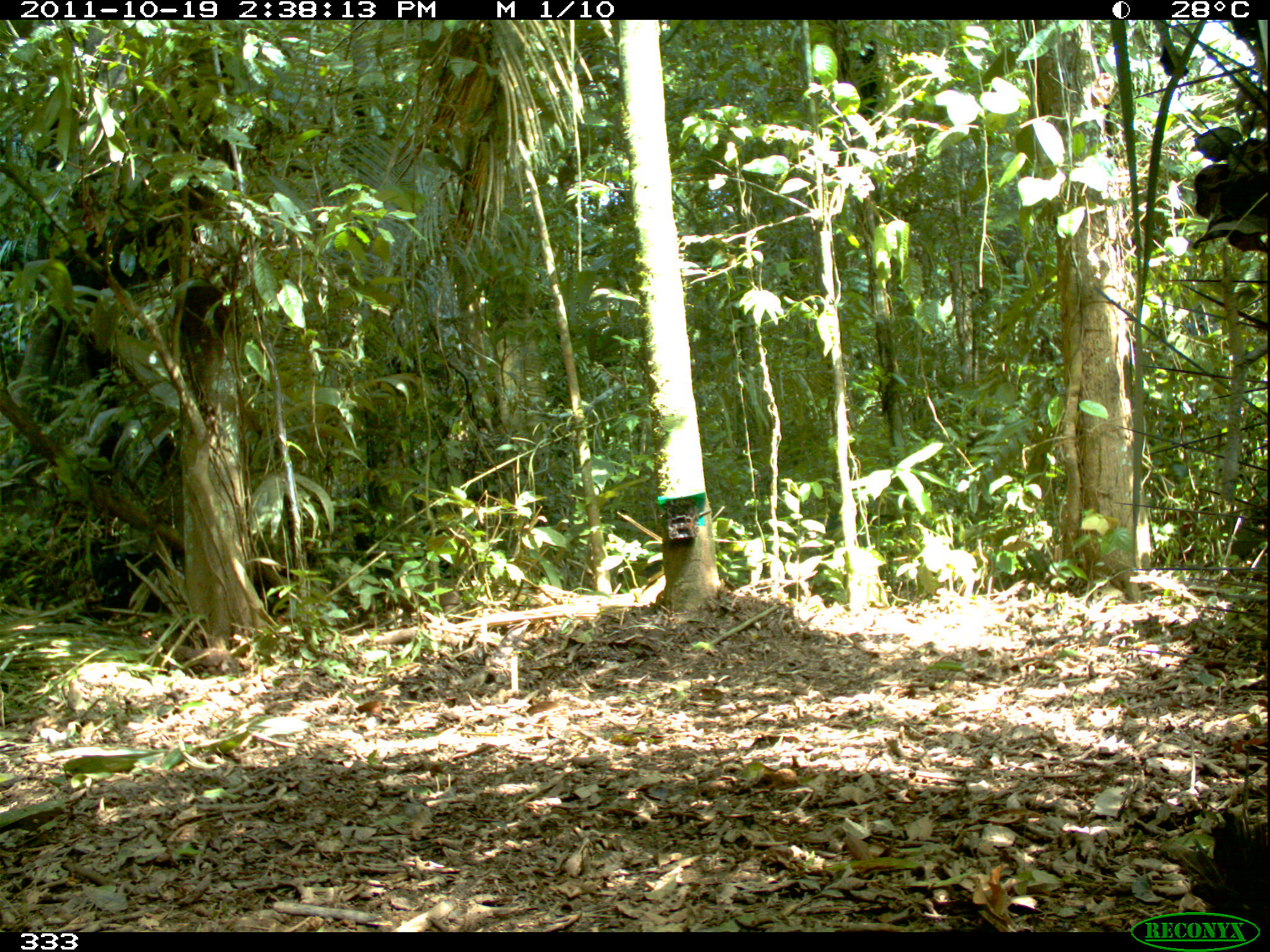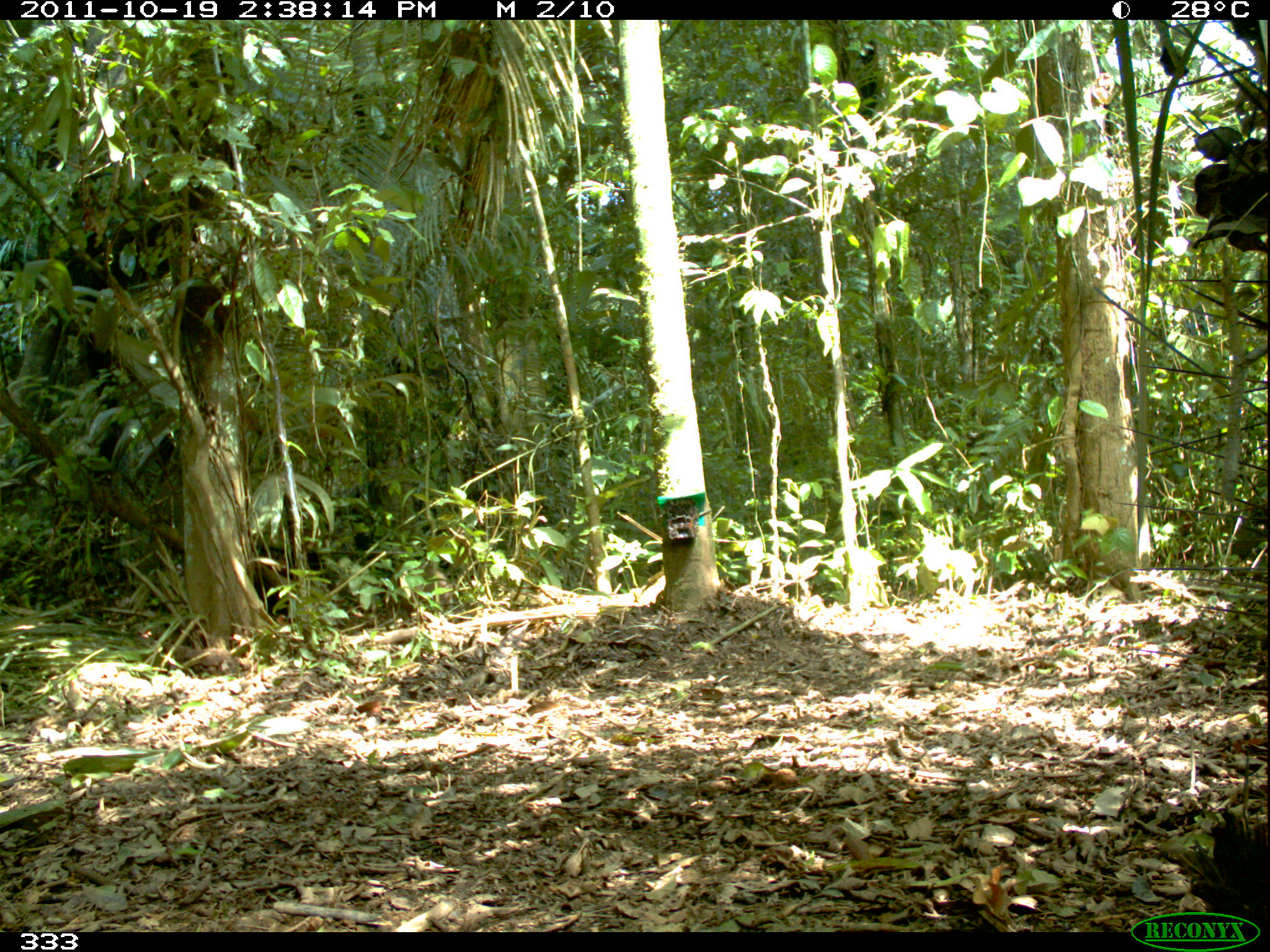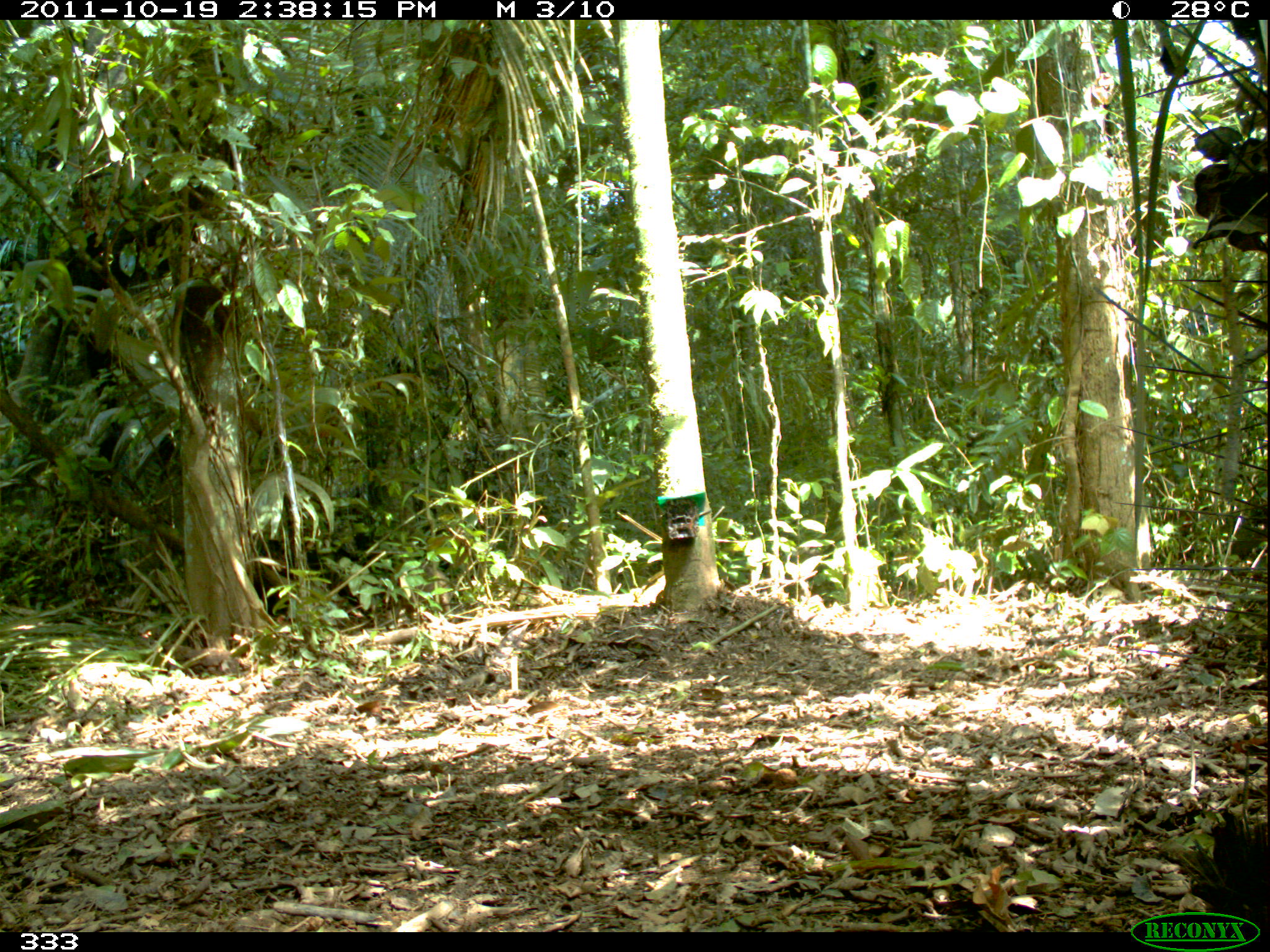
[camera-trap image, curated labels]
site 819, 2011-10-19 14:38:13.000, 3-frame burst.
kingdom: Animalia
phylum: Chordata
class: Mammalia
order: Artiodactyla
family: Tayassuidae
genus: Tayassu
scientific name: Tayassu pecari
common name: white-lipped peccary